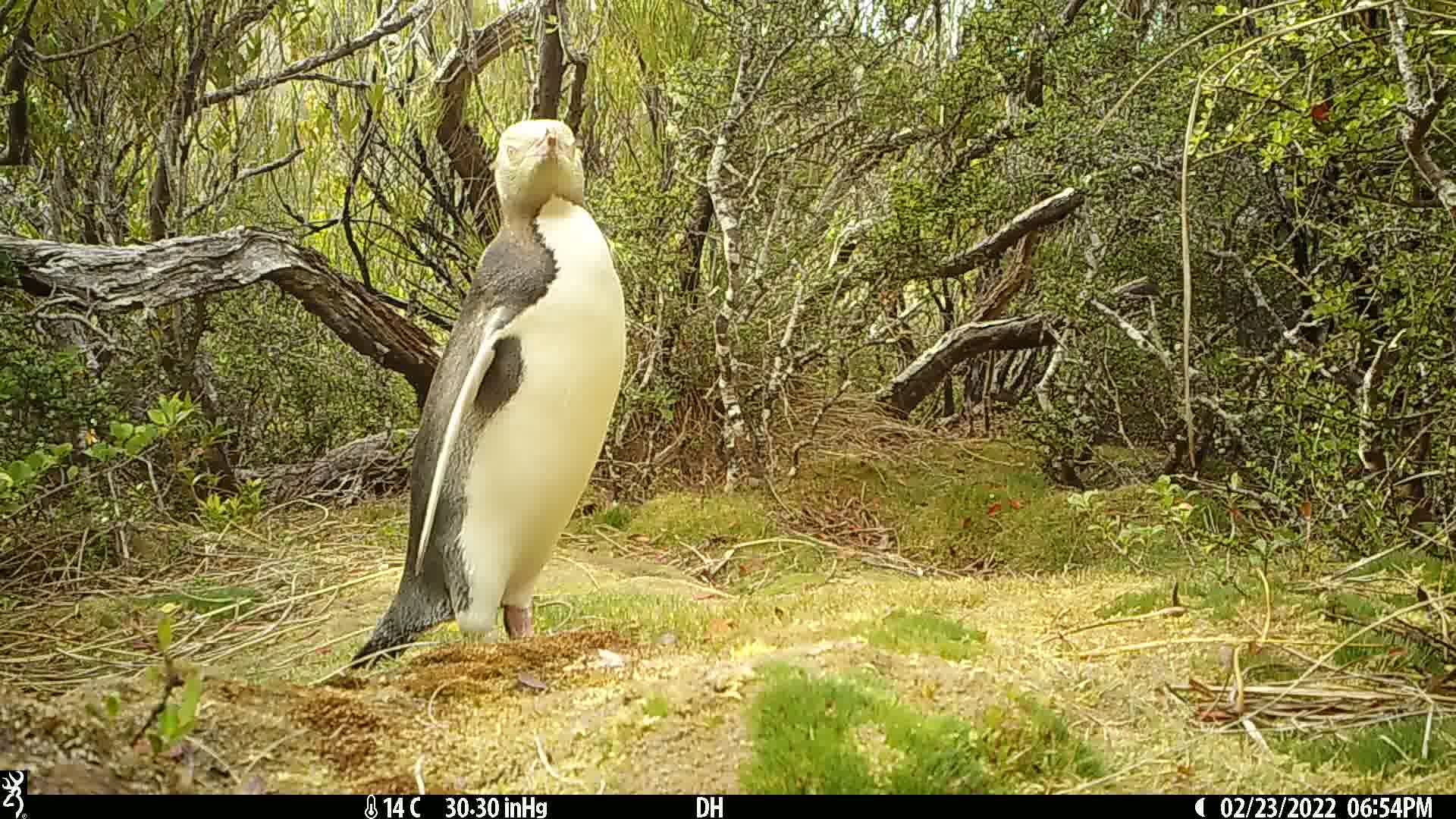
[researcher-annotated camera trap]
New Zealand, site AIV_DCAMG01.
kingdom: Animalia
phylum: Chordata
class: Aves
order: Sphenisciformes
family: Spheniscidae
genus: Megadyptes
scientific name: Megadyptes antipodes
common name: yellow-eyed penguin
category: yellow eyed penguin